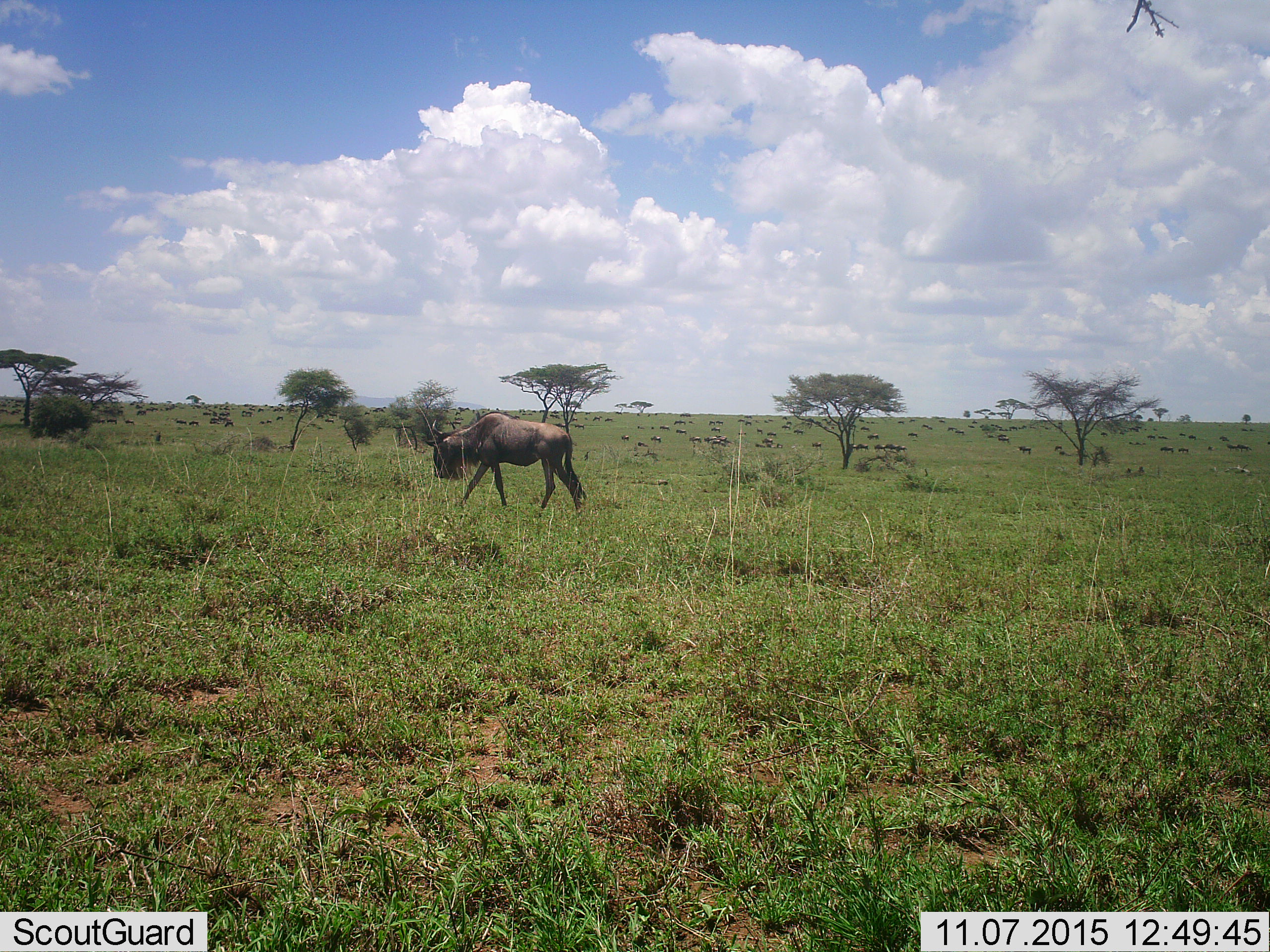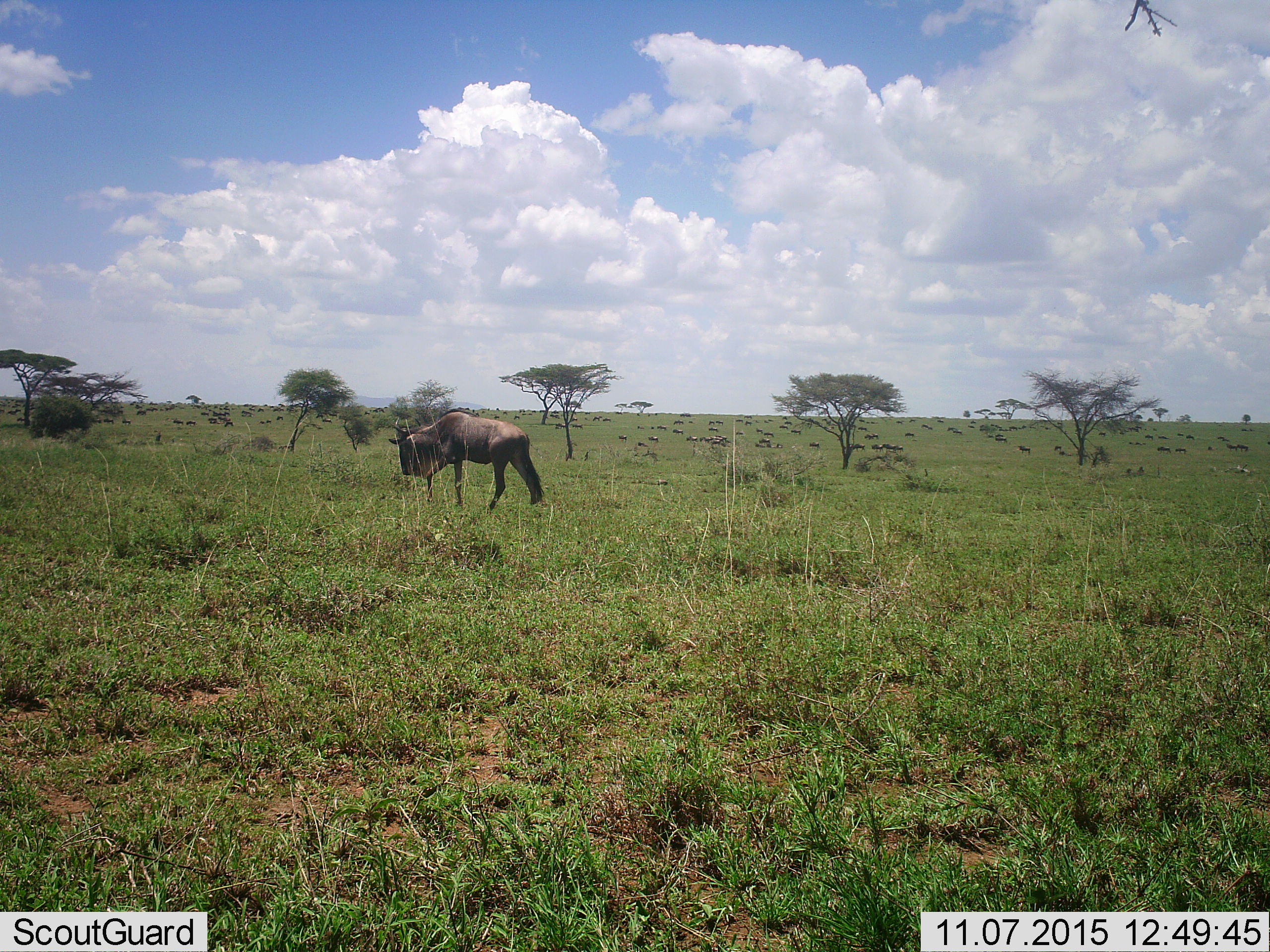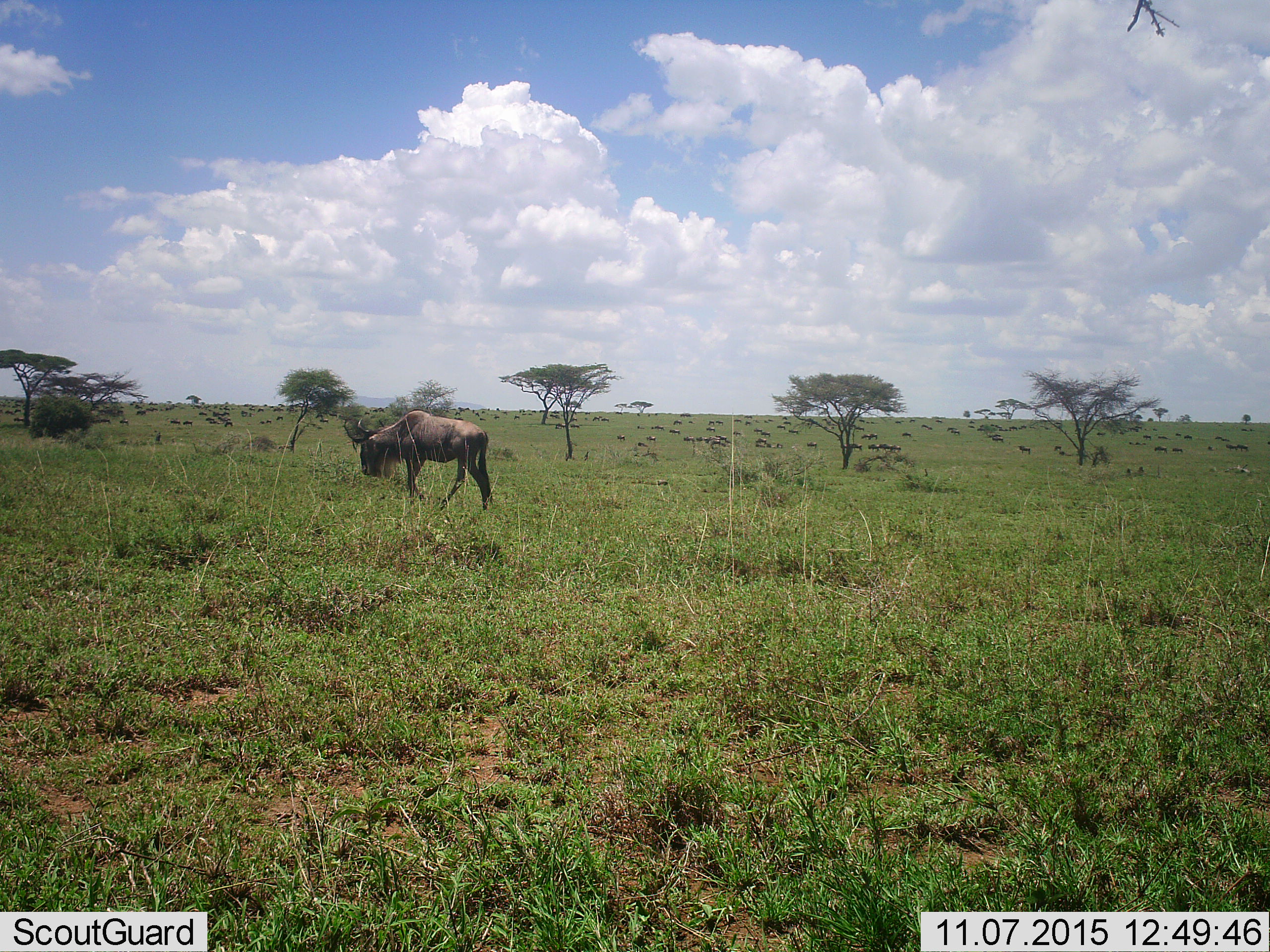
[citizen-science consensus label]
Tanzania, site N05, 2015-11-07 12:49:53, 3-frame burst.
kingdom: Animalia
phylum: Chordata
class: Mammalia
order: Artiodactyla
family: Bovidae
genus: Connochaetes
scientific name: Connochaetes taurinus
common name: blue wildebeest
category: wildebeest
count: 51+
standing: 33%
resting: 22%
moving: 89%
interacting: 11%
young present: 0%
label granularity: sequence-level